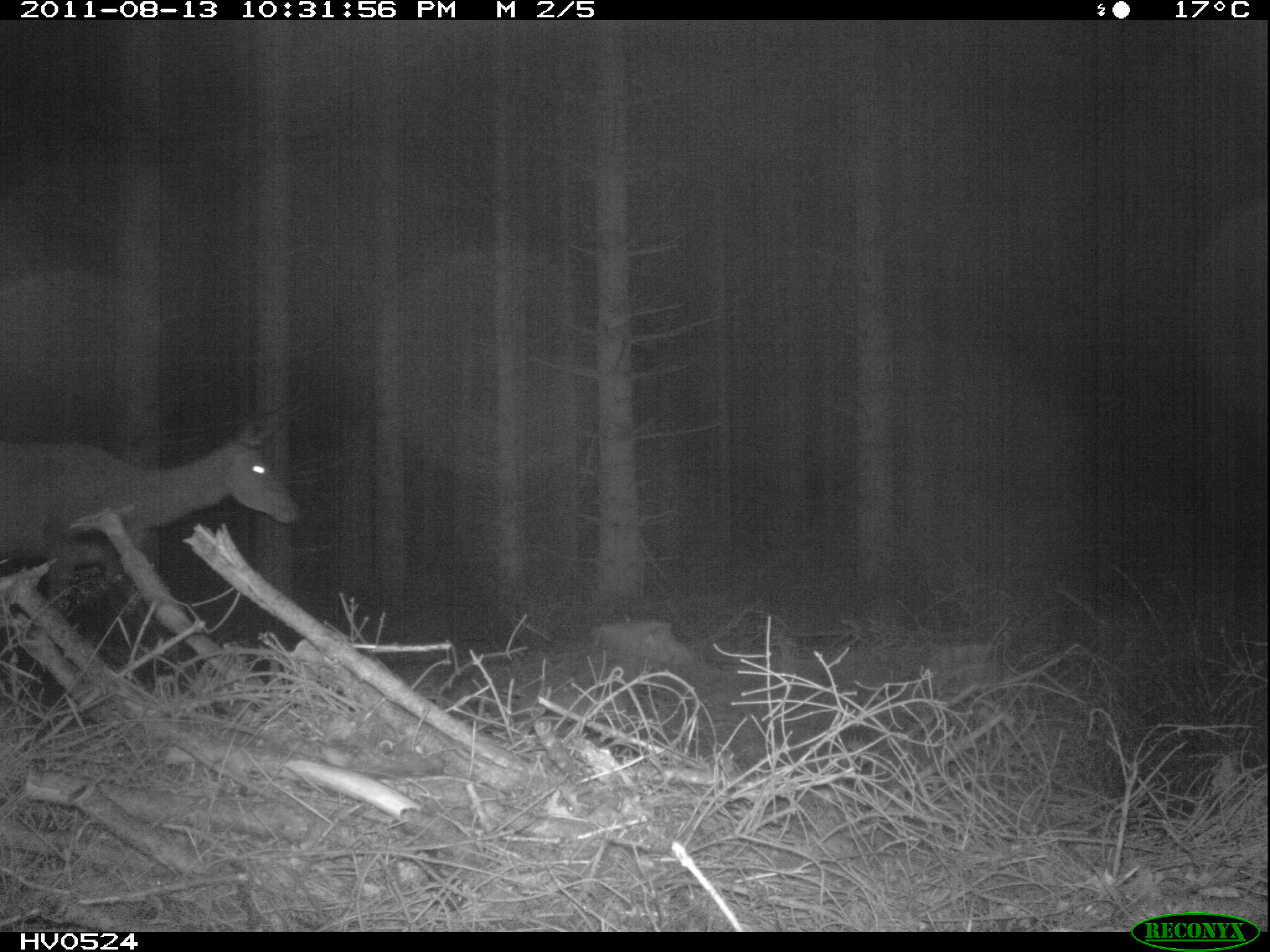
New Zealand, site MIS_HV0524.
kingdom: Animalia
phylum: Chordata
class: Mammalia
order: Artiodactyla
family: Cervidae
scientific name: Cervidae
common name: deer